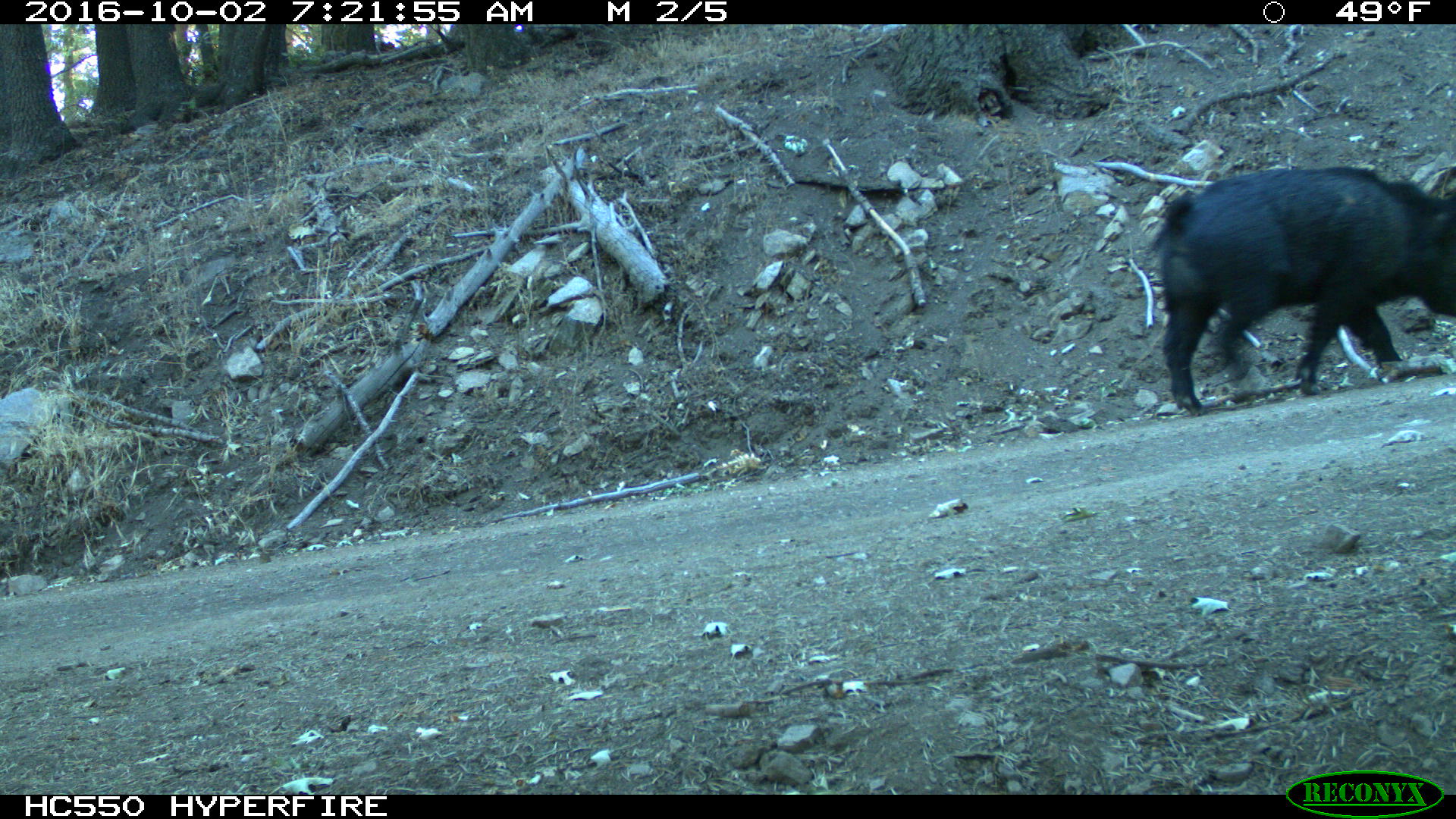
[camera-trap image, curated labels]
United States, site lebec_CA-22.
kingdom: Animalia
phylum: Chordata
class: Mammalia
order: Artiodactyla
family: Suidae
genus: Sus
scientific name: Sus scrofa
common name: wild boar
Sus scrofa (wild boar).